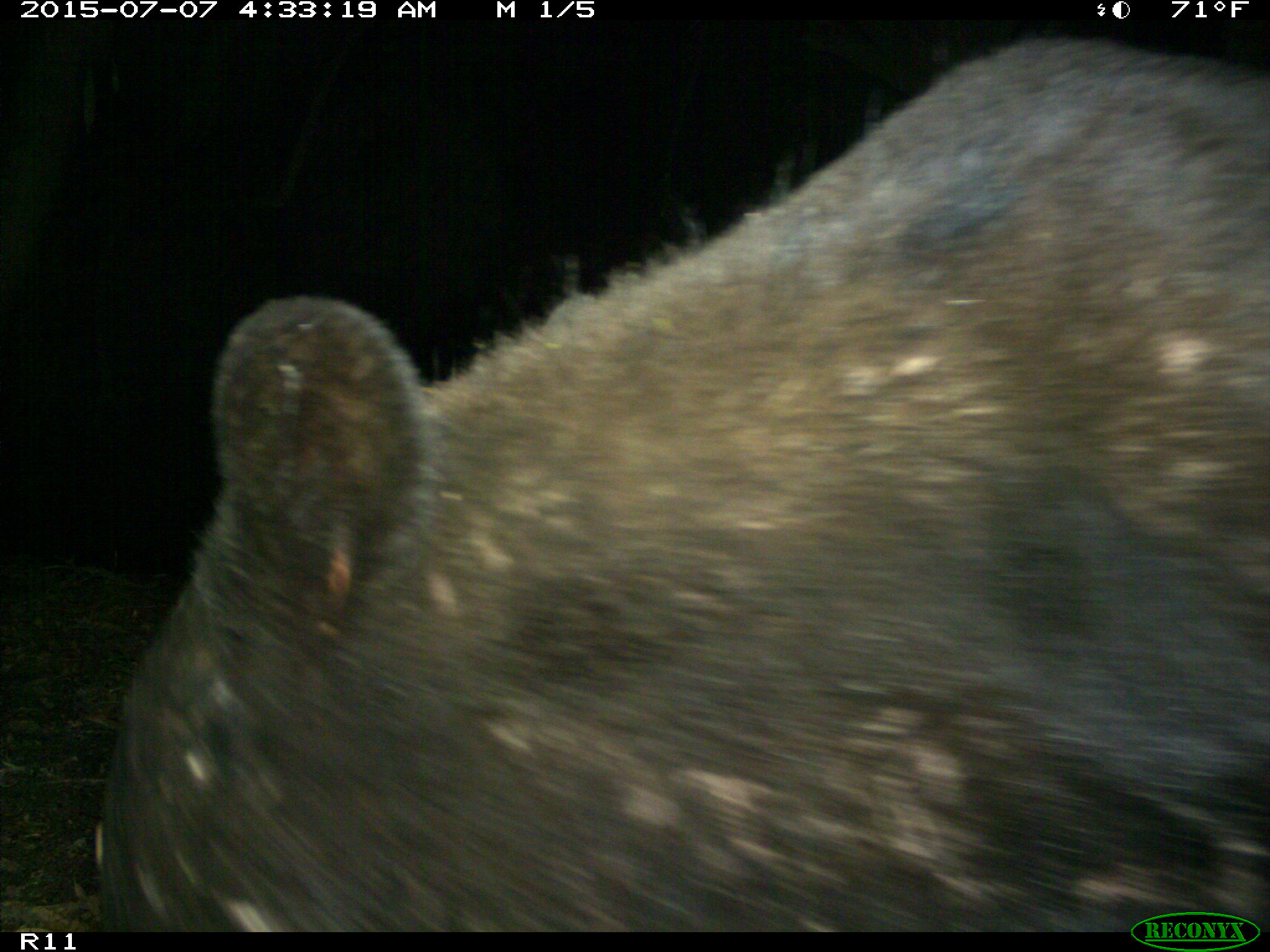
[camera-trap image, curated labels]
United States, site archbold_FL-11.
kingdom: Animalia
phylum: Chordata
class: Mammalia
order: Carnivora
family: Ursidae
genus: Ursus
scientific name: Ursus americanus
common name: american black bear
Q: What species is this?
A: Ursus americanus (american black bear).